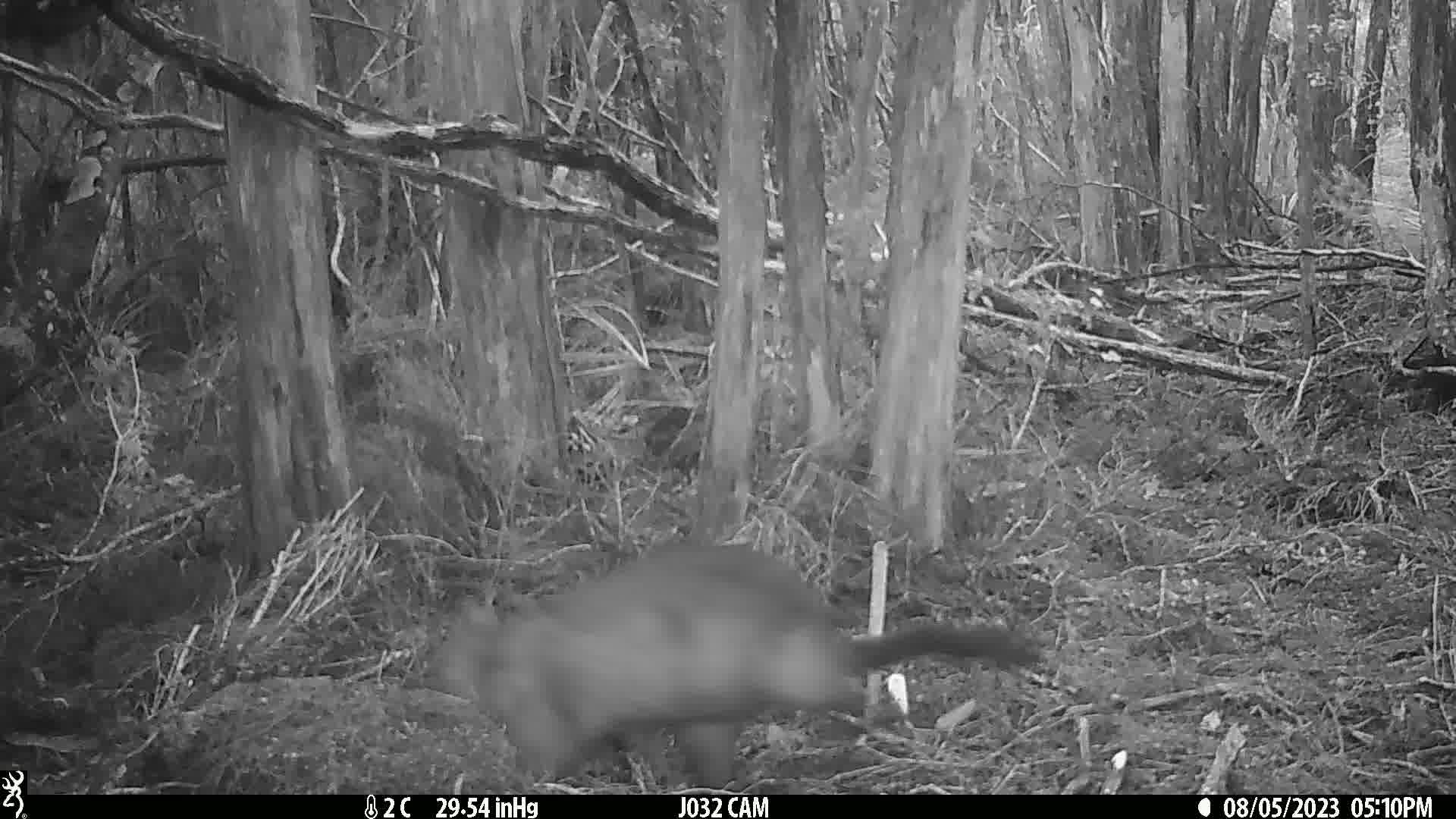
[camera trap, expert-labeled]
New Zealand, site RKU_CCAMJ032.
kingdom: Animalia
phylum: Chordata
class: Mammalia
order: Diprotodontia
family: Phalangeridae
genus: Trichosurus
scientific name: Trichosurus vulpecula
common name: common brushtail possum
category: possum